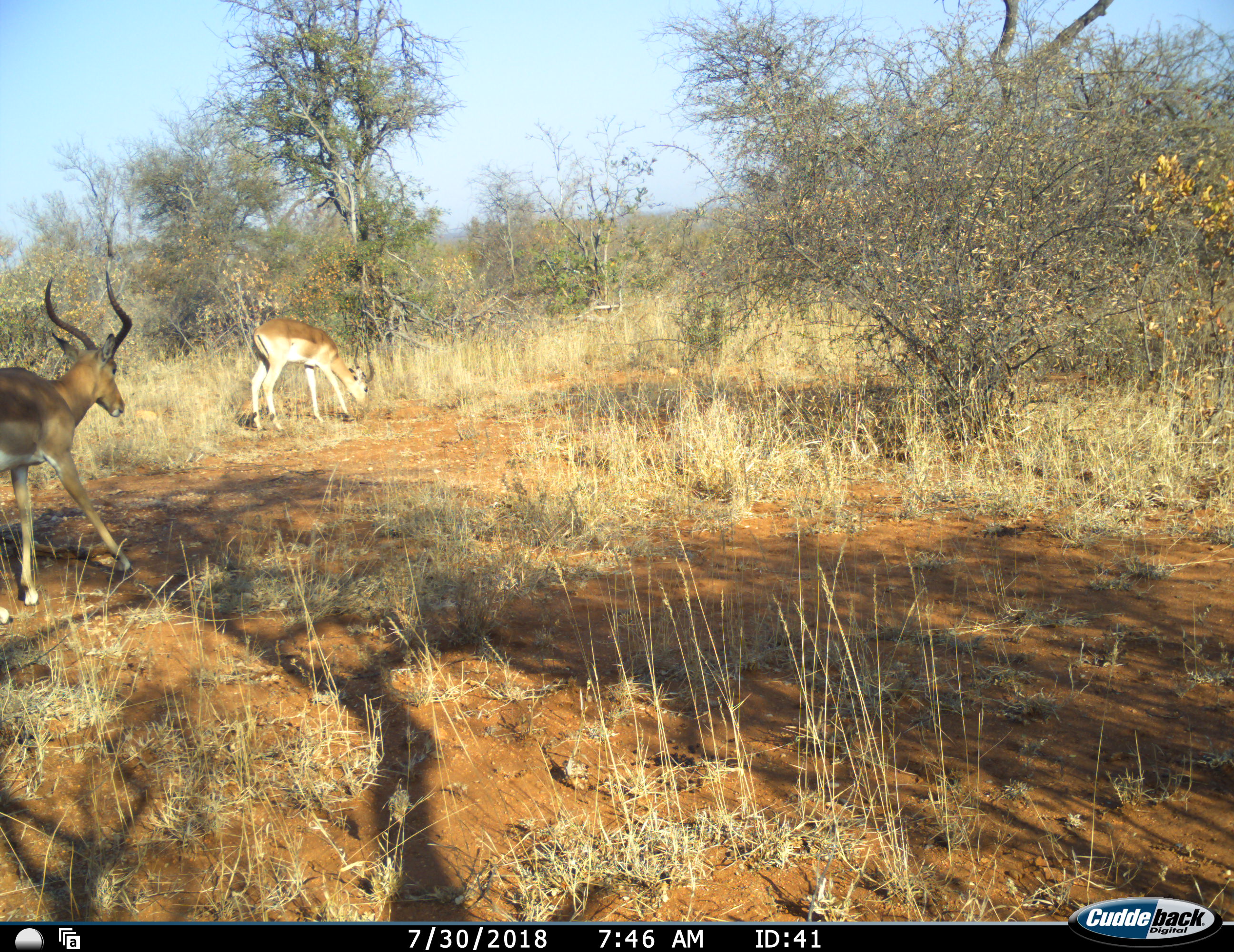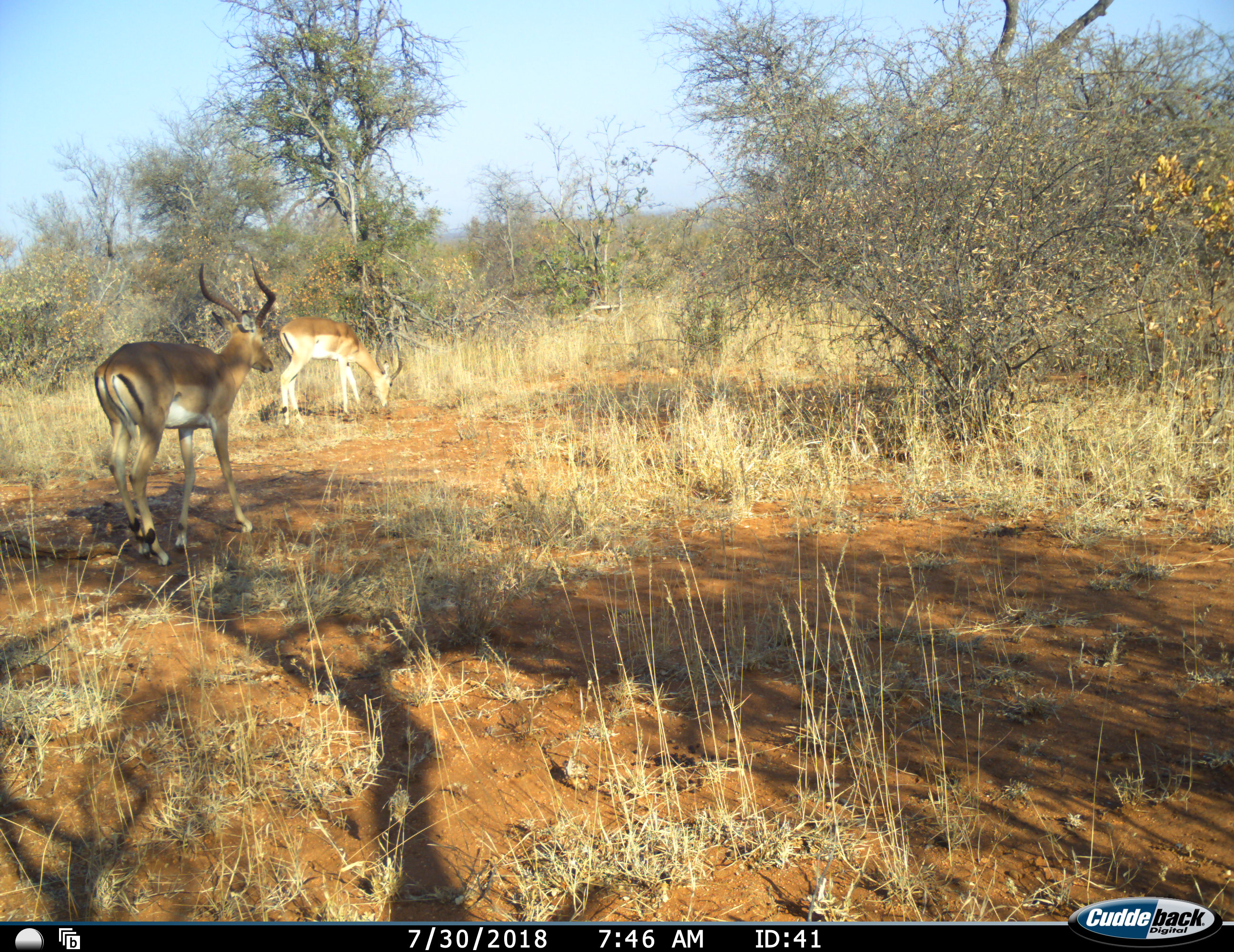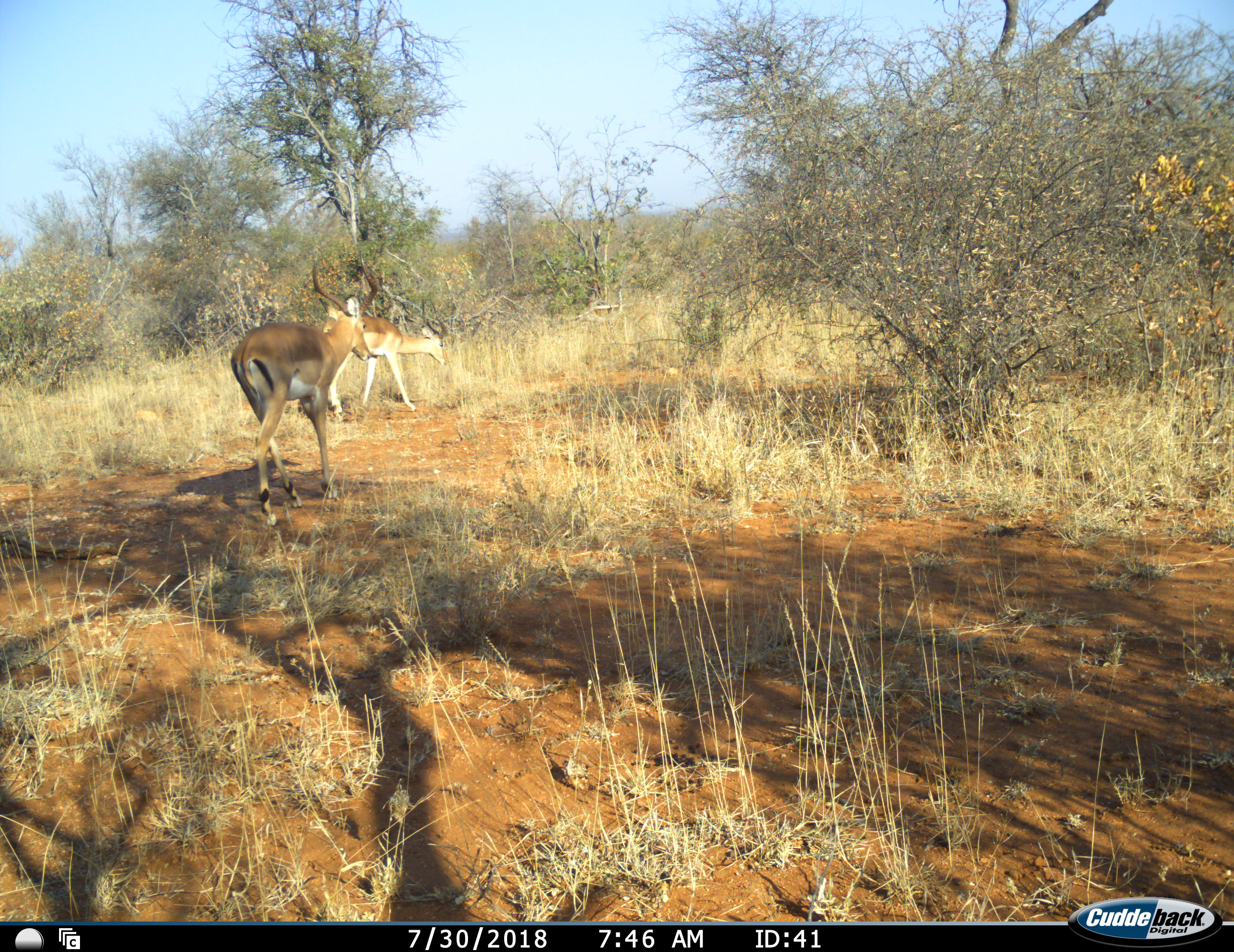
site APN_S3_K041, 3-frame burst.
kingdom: Animalia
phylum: Chordata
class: Mammalia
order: Artiodactyla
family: Bovidae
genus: Aepyceros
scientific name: Aepyceros melampus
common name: impala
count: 2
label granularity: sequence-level